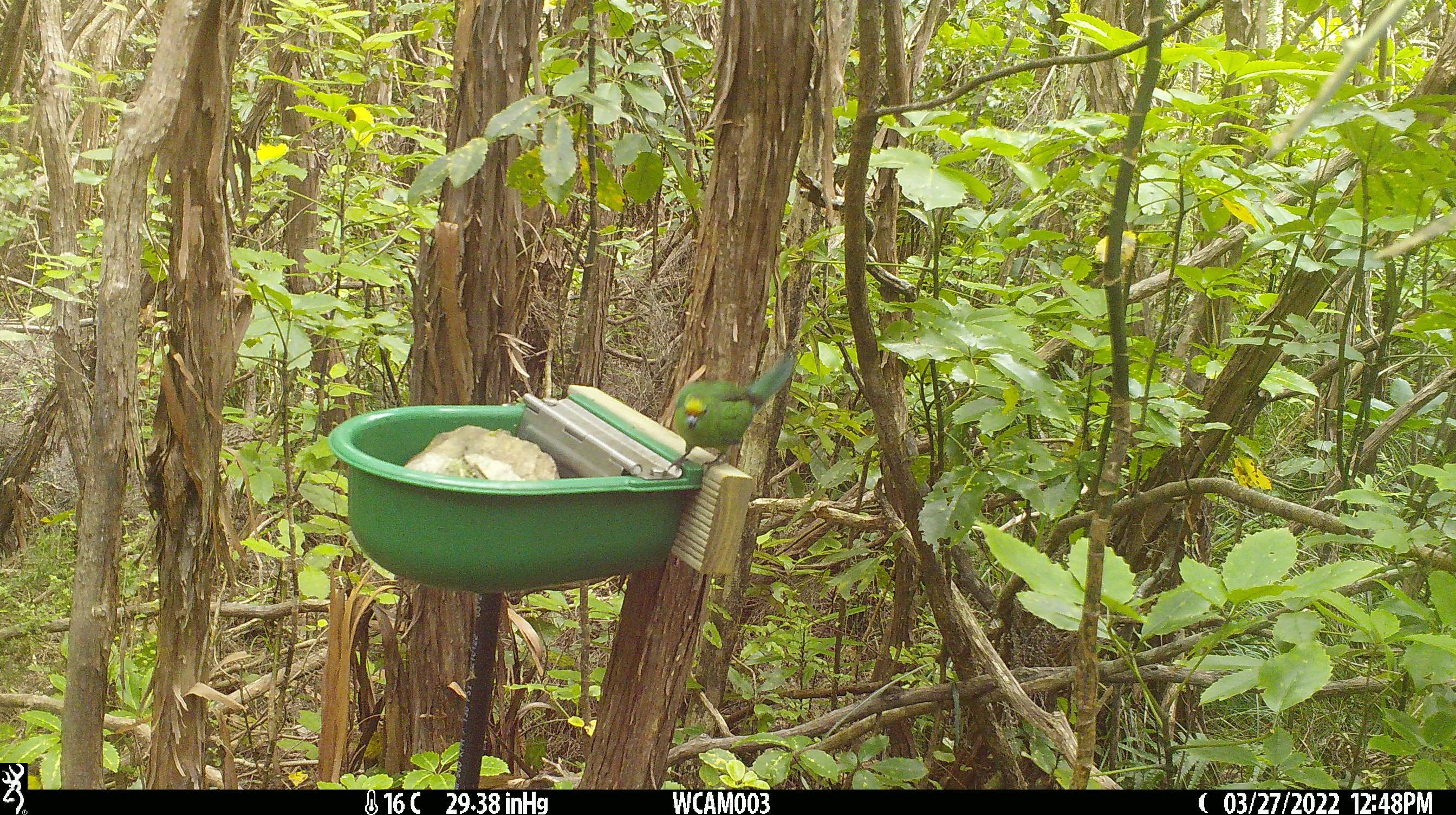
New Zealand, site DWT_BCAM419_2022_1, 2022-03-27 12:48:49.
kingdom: Animalia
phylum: Chordata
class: Aves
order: Psittaciformes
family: Psittaculidae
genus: Cyanoramphus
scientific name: Cyanoramphus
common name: parakeet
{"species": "parakeet (Cyanoramphus)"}